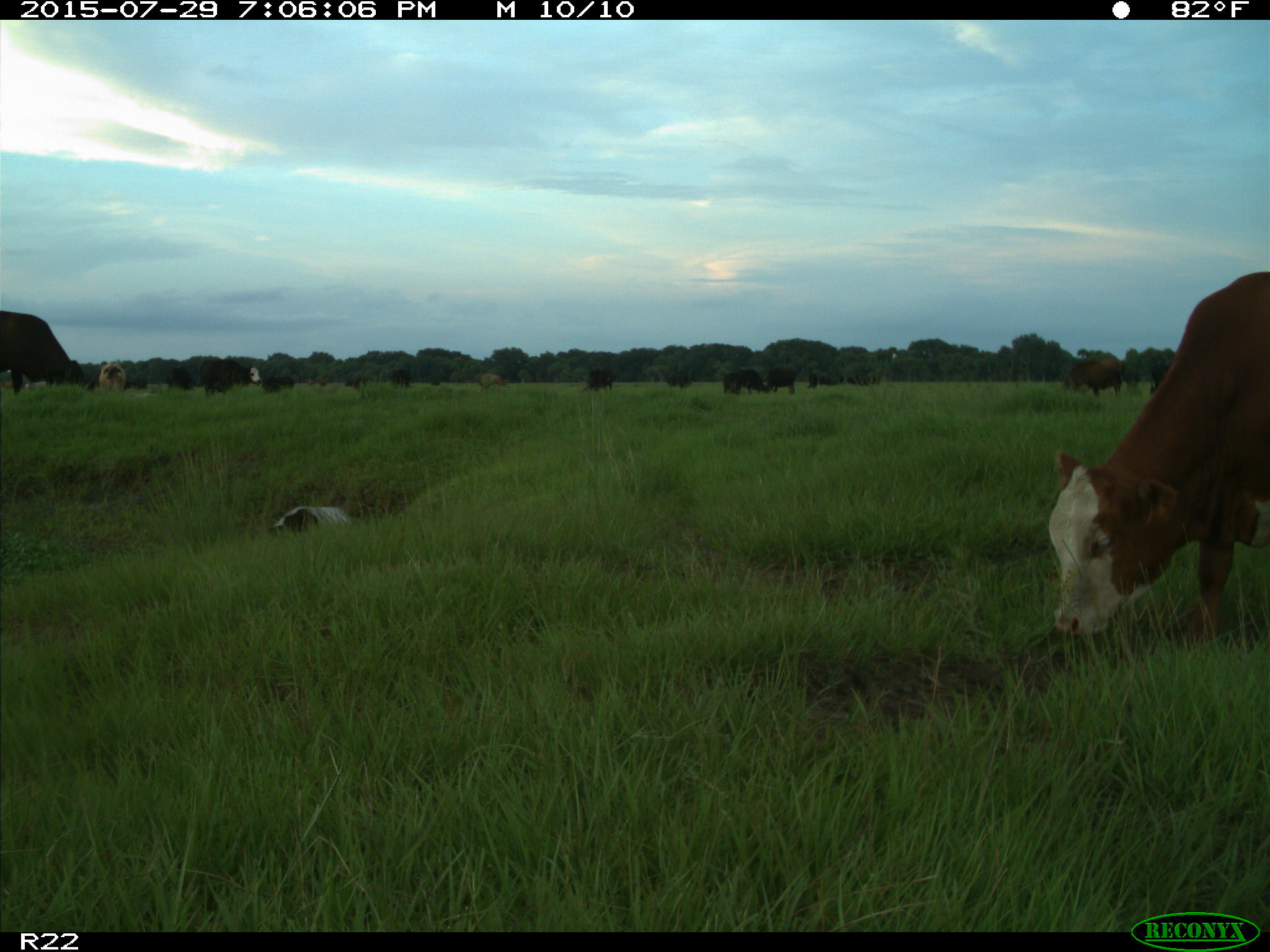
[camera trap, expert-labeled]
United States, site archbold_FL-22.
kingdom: Animalia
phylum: Chordata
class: Mammalia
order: Artiodactyla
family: Bovidae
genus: Bos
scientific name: Bos taurus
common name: domestic cow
Bos taurus (domestic cow).